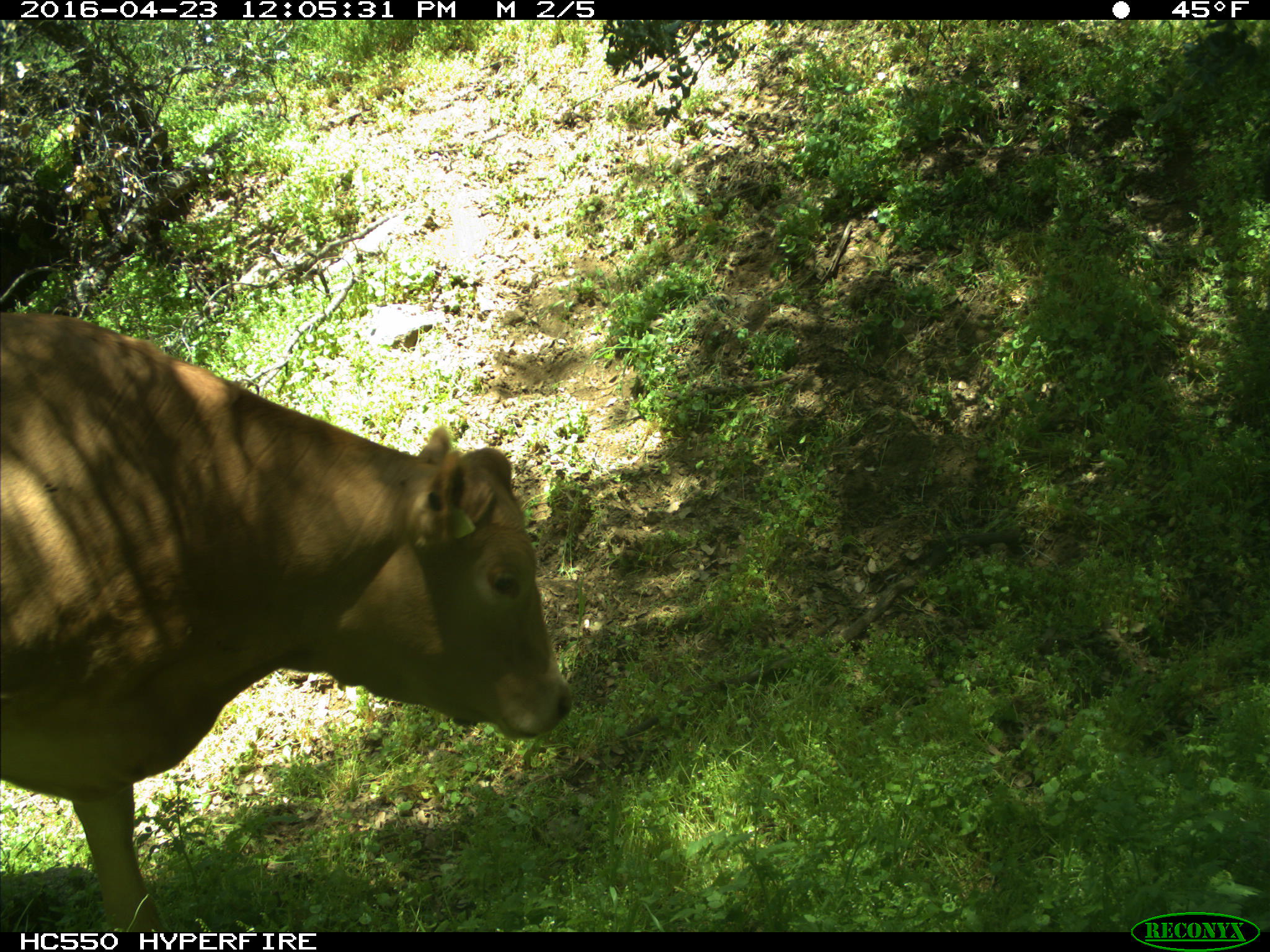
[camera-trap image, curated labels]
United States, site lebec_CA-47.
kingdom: Animalia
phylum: Chordata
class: Mammalia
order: Artiodactyla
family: Bovidae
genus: Bos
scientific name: Bos taurus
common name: domestic cow